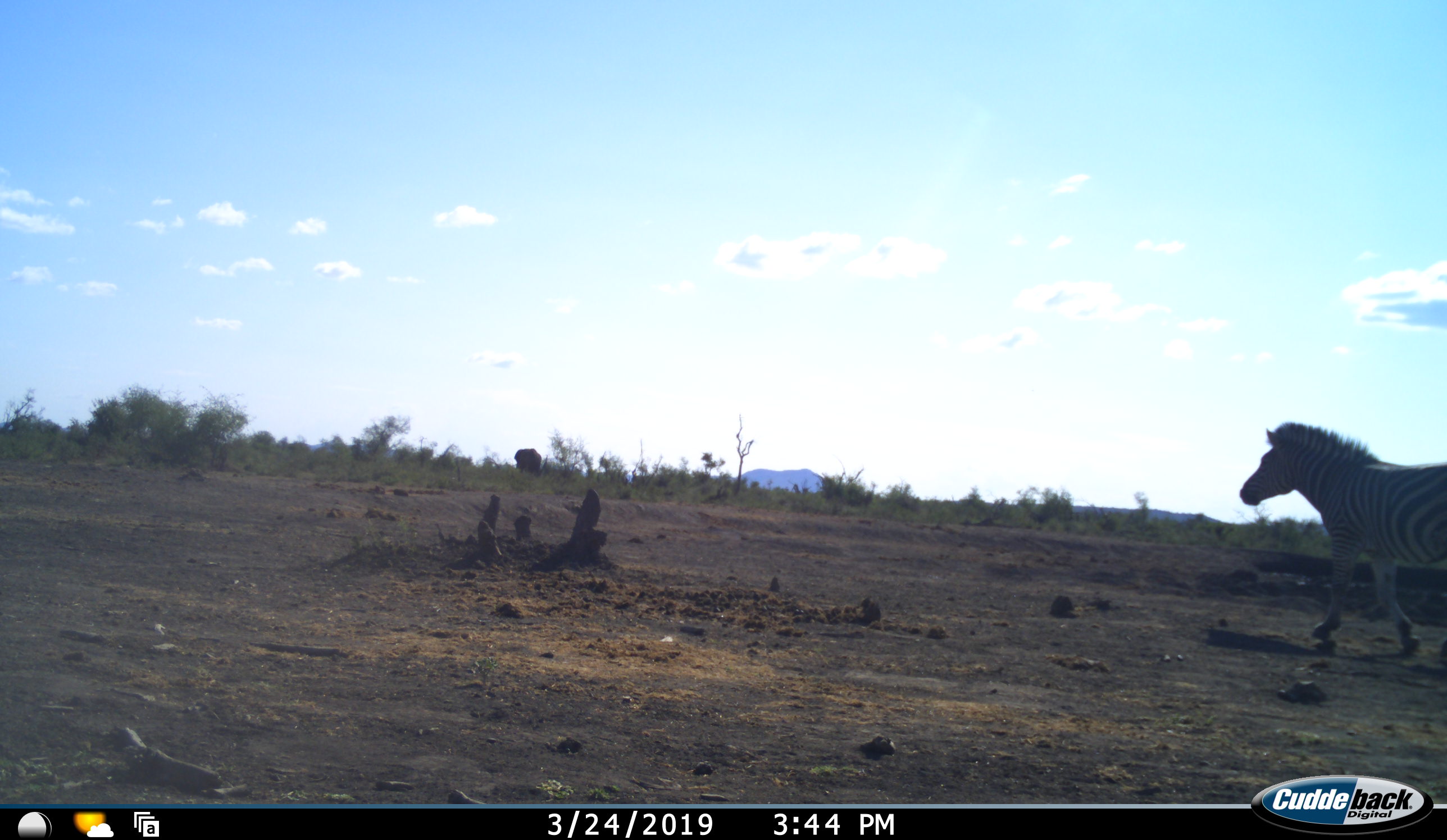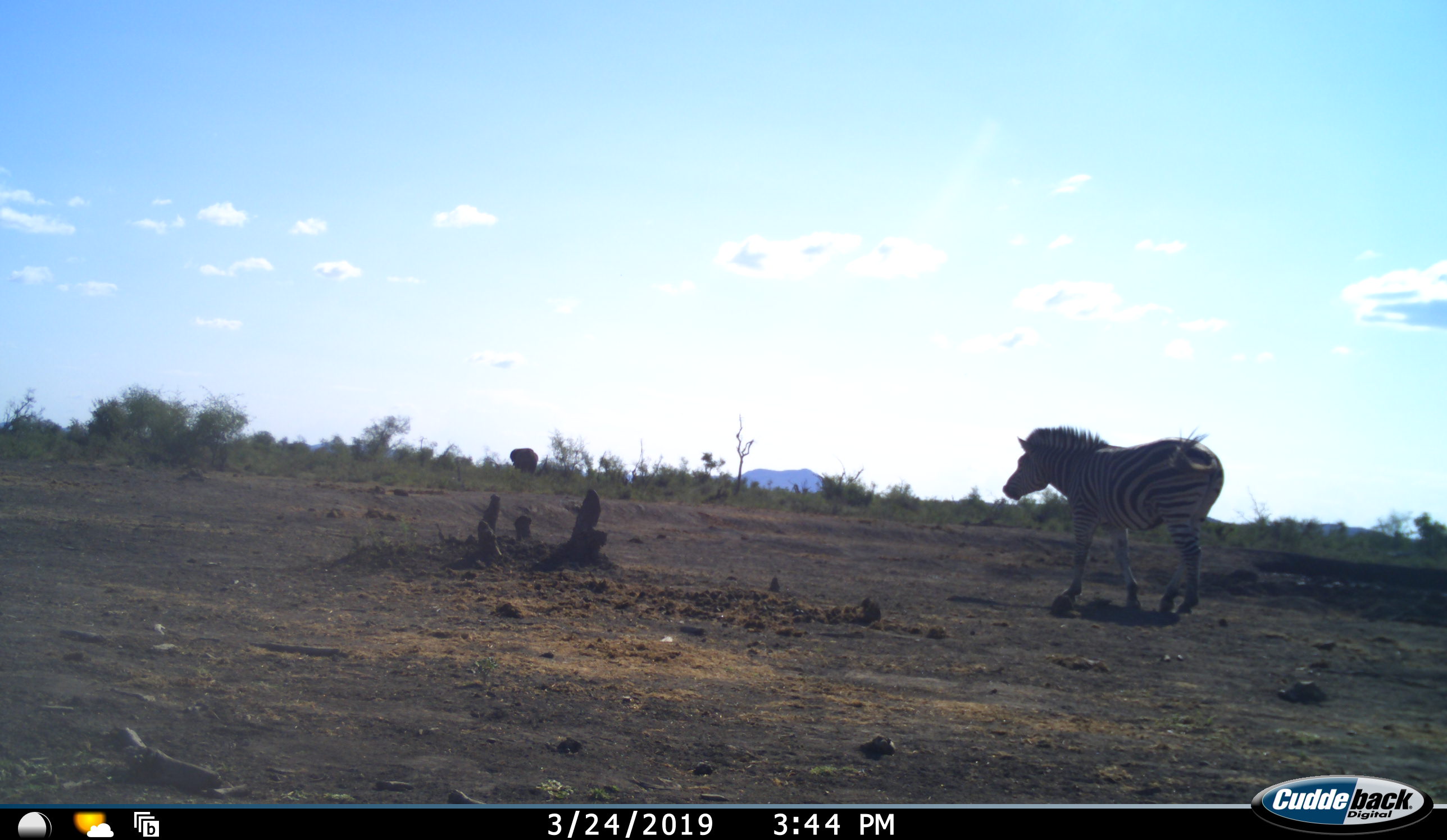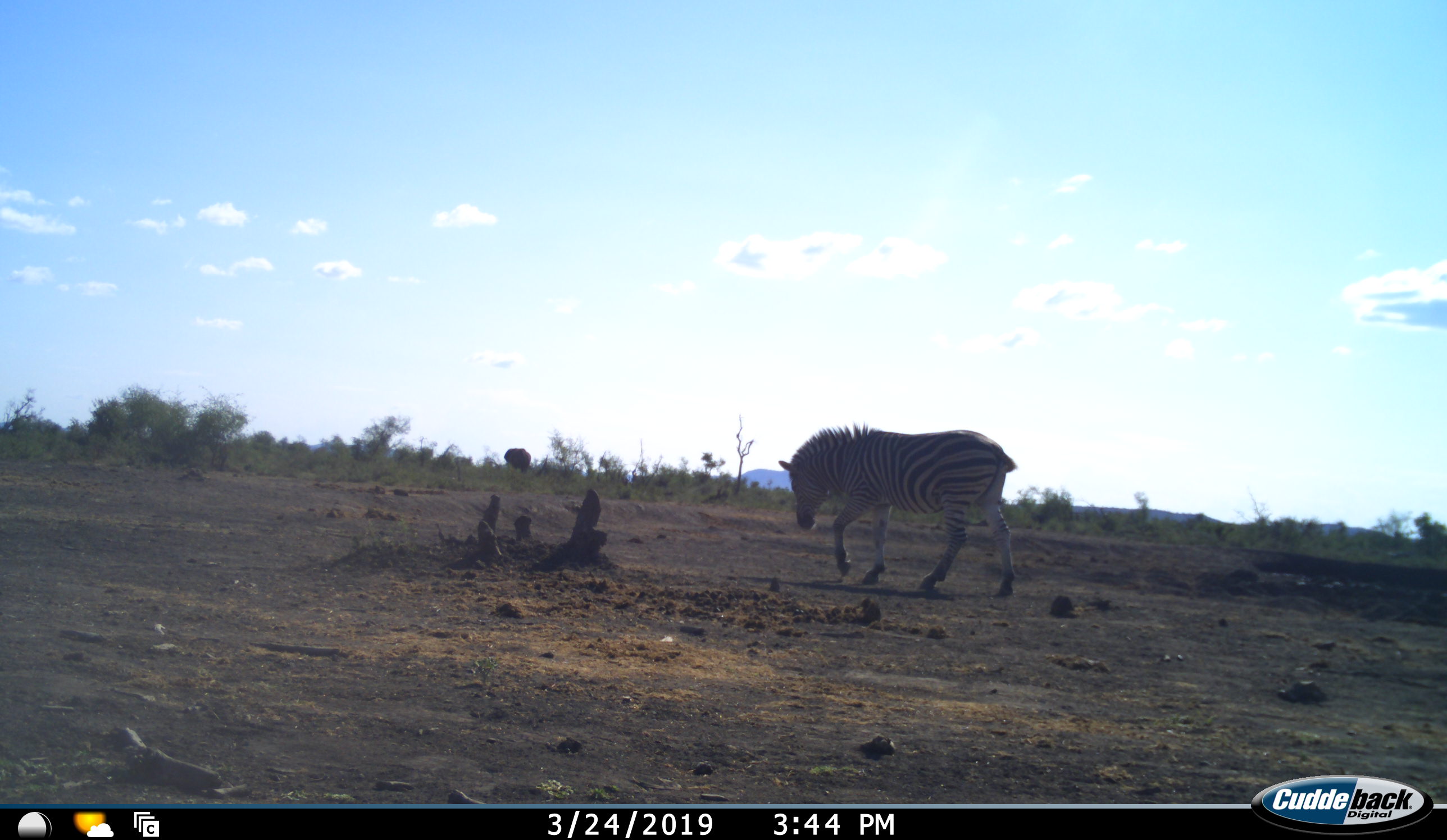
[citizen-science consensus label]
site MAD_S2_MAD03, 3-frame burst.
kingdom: Animalia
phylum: Chordata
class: Mammalia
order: Perissodactyla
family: Equidae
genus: Equus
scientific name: Equus quagga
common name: plains zebra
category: zebraplains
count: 1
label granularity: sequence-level